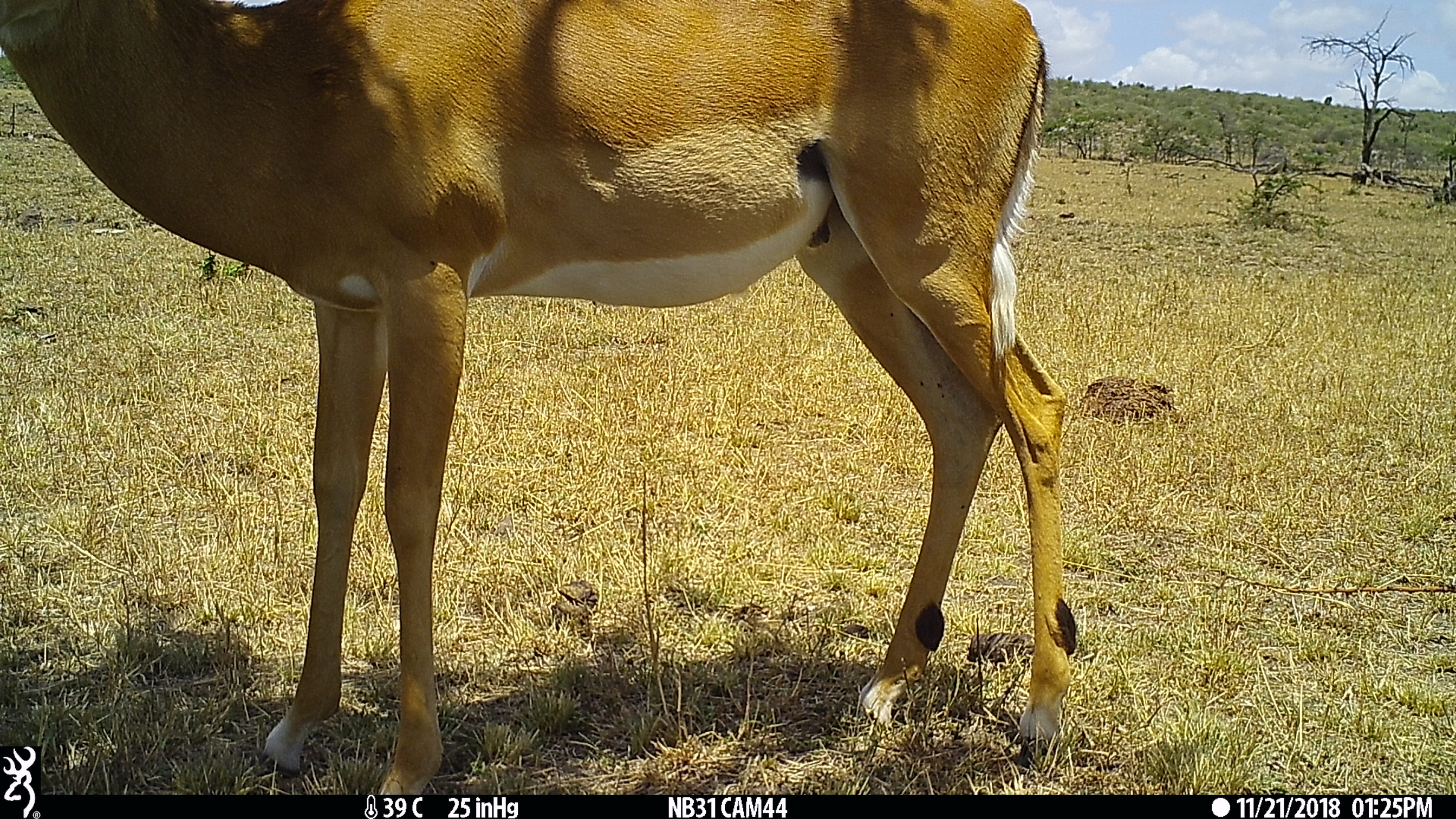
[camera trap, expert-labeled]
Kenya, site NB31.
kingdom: Animalia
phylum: Chordata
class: Mammalia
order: Artiodactyla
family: Bovidae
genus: Aepyceros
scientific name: Aepyceros melampus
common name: impala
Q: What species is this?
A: Impala (Aepyceros melampus).